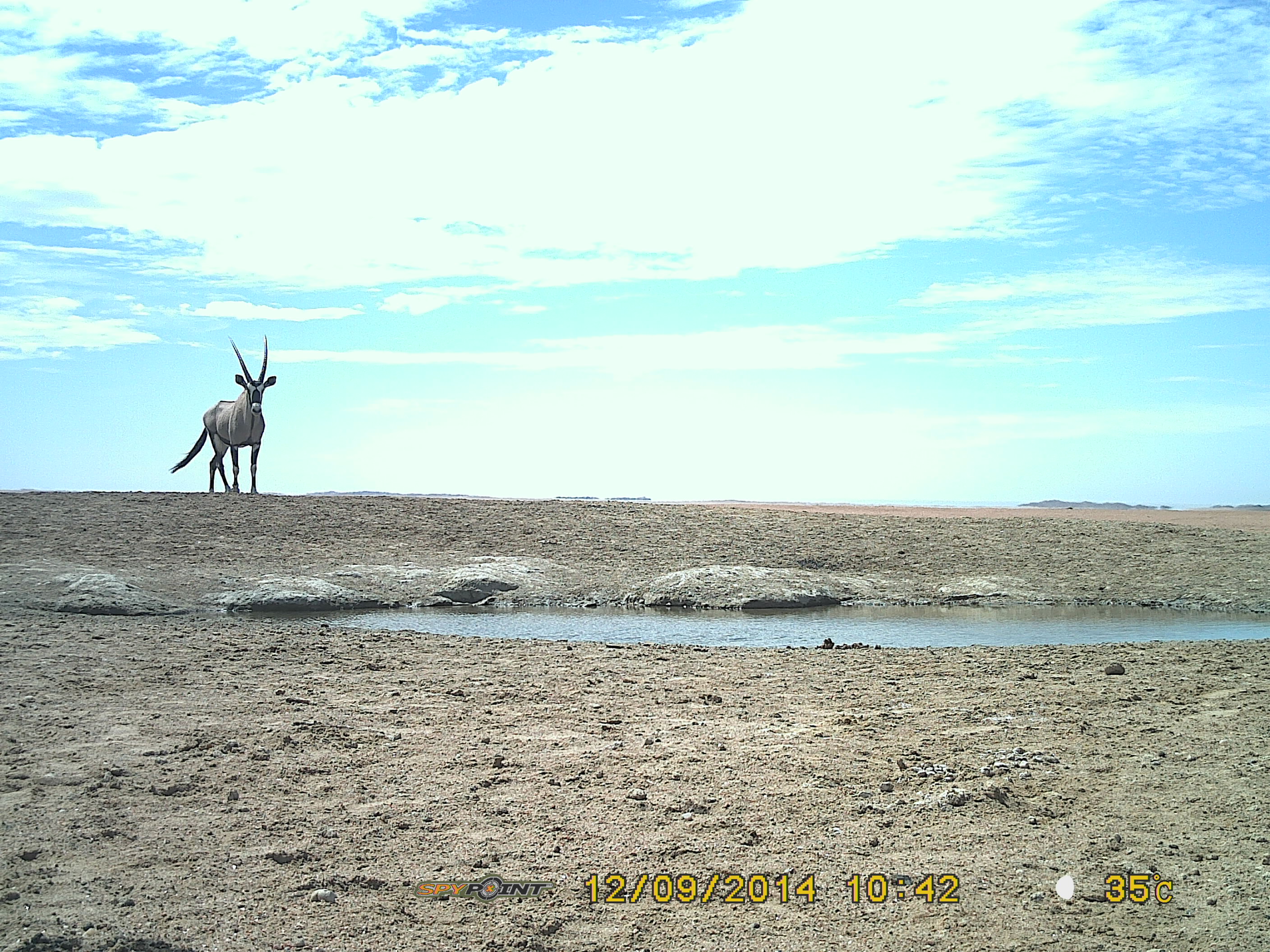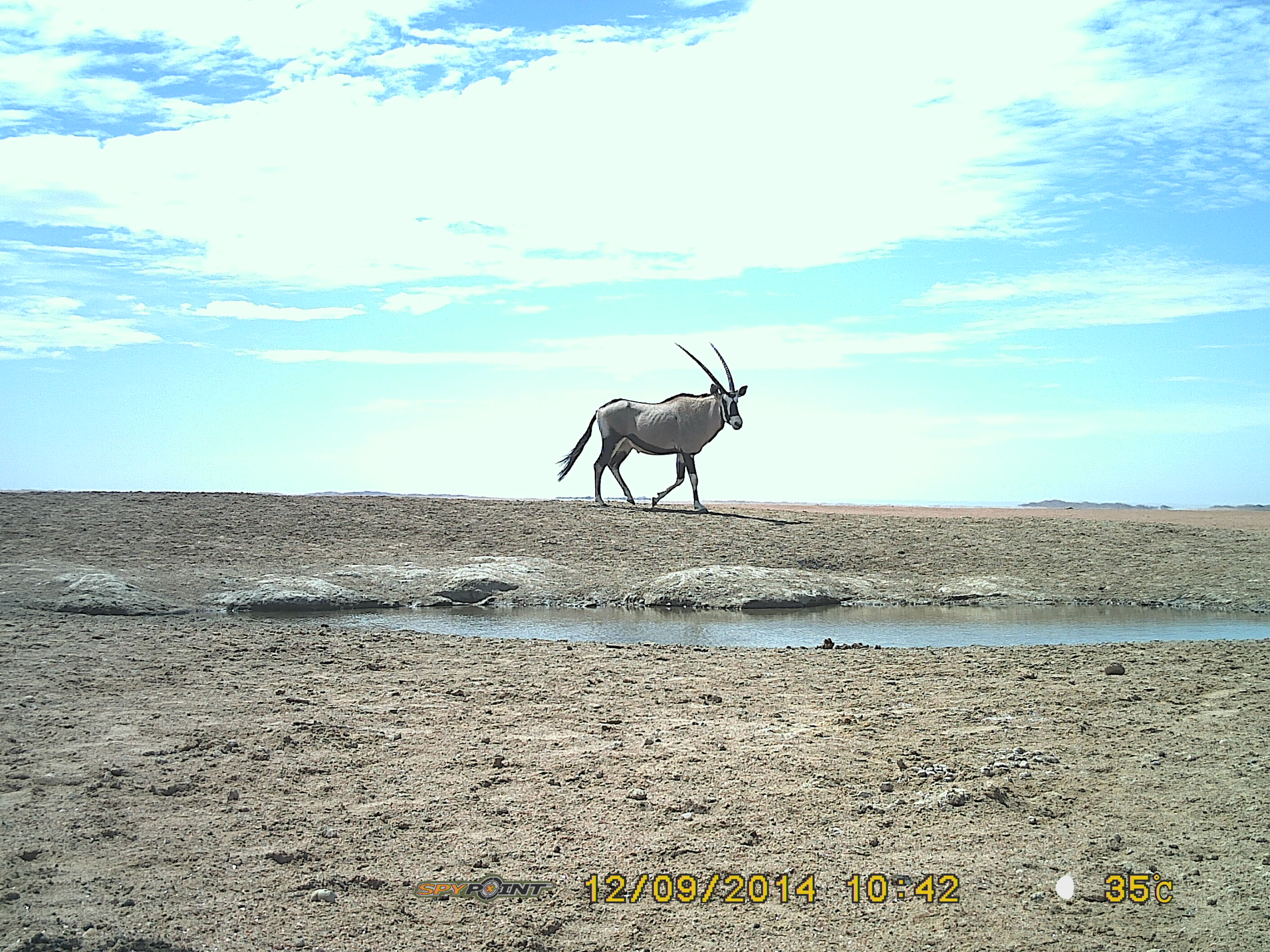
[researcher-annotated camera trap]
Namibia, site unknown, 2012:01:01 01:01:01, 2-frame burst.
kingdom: Animalia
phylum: Chordata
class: Mammalia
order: Artiodactyla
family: Bovidae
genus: Oryx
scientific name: Oryx gazella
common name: gemsbok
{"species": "Oryx gazella (gemsbok)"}